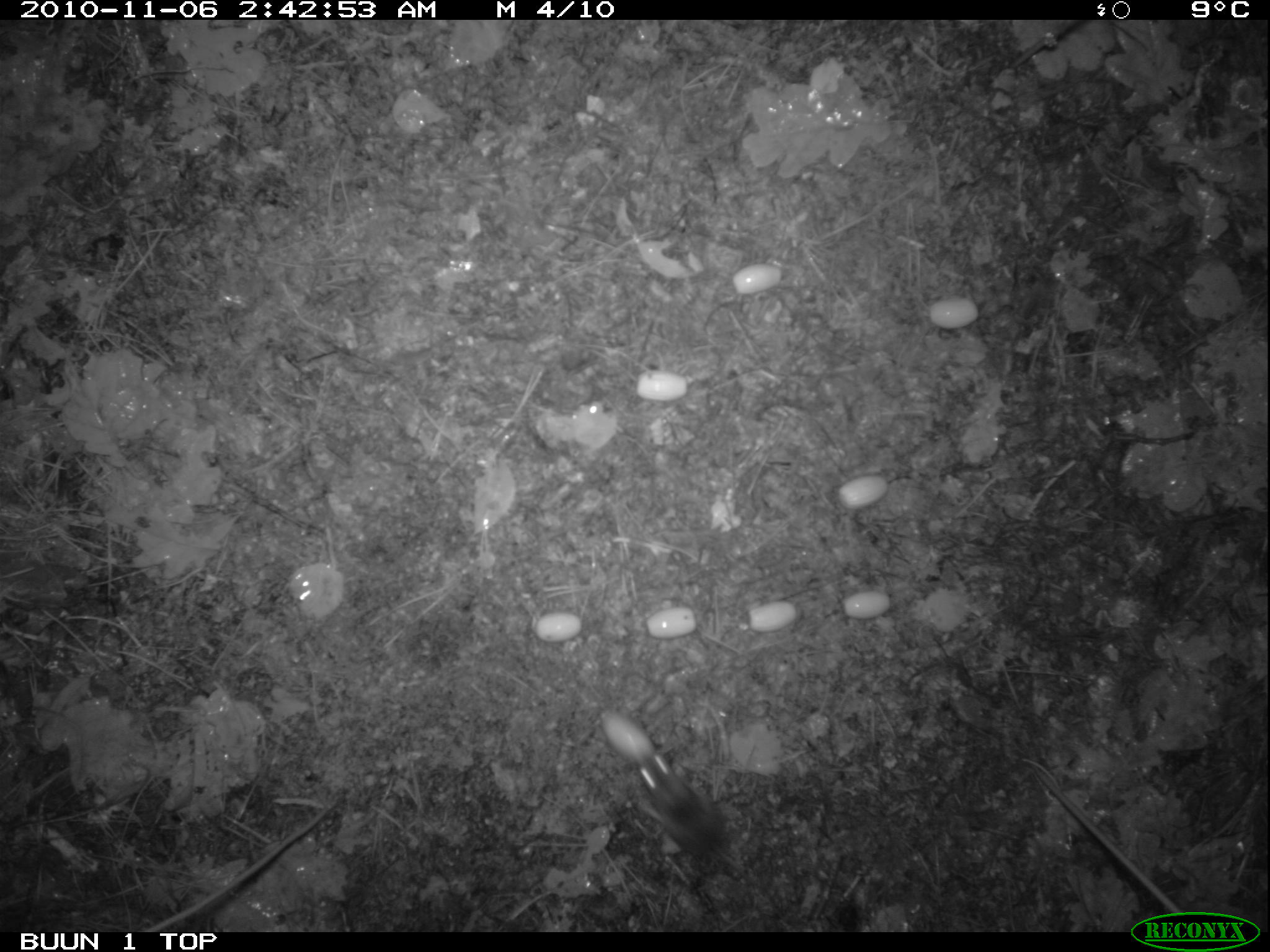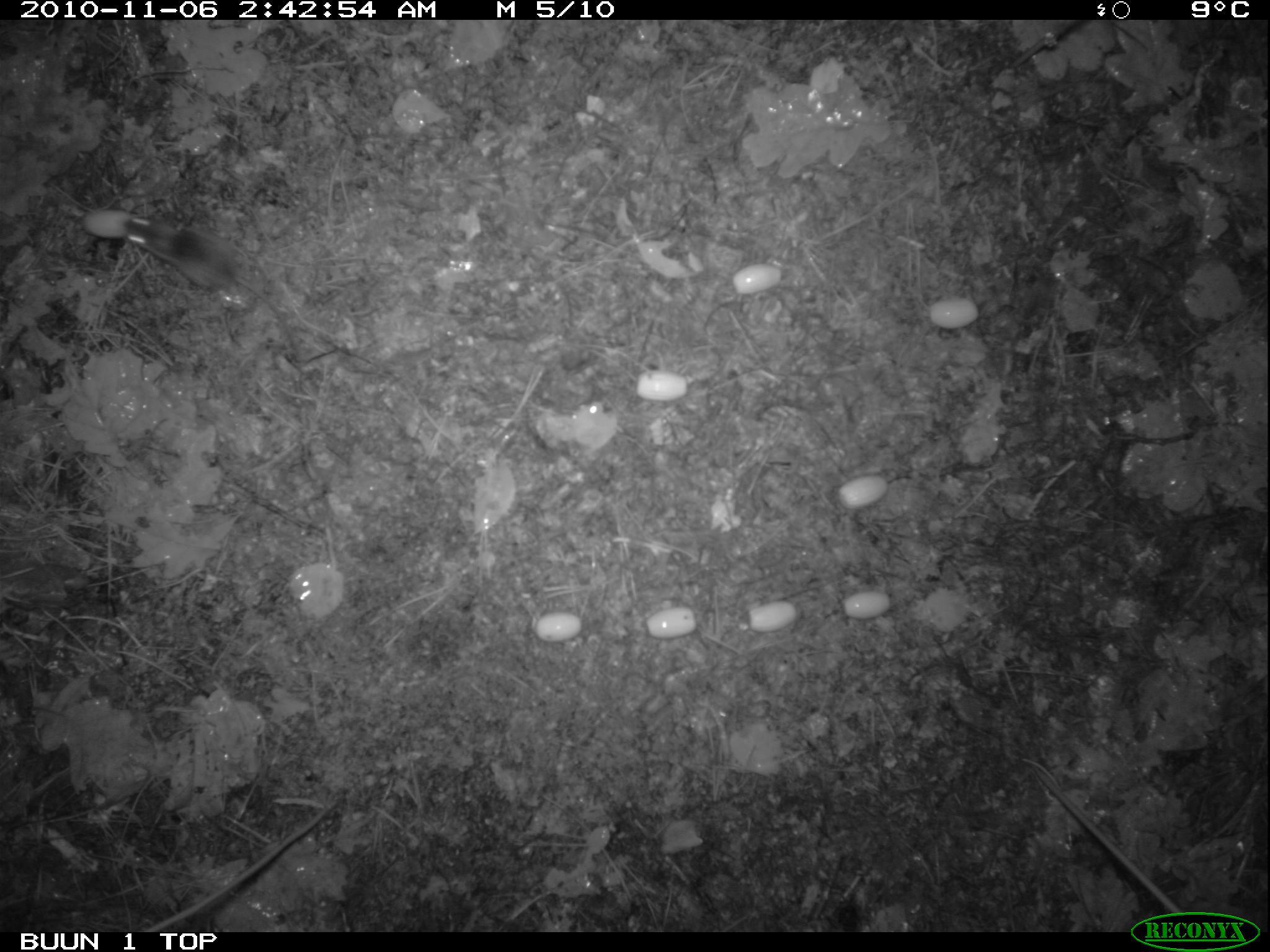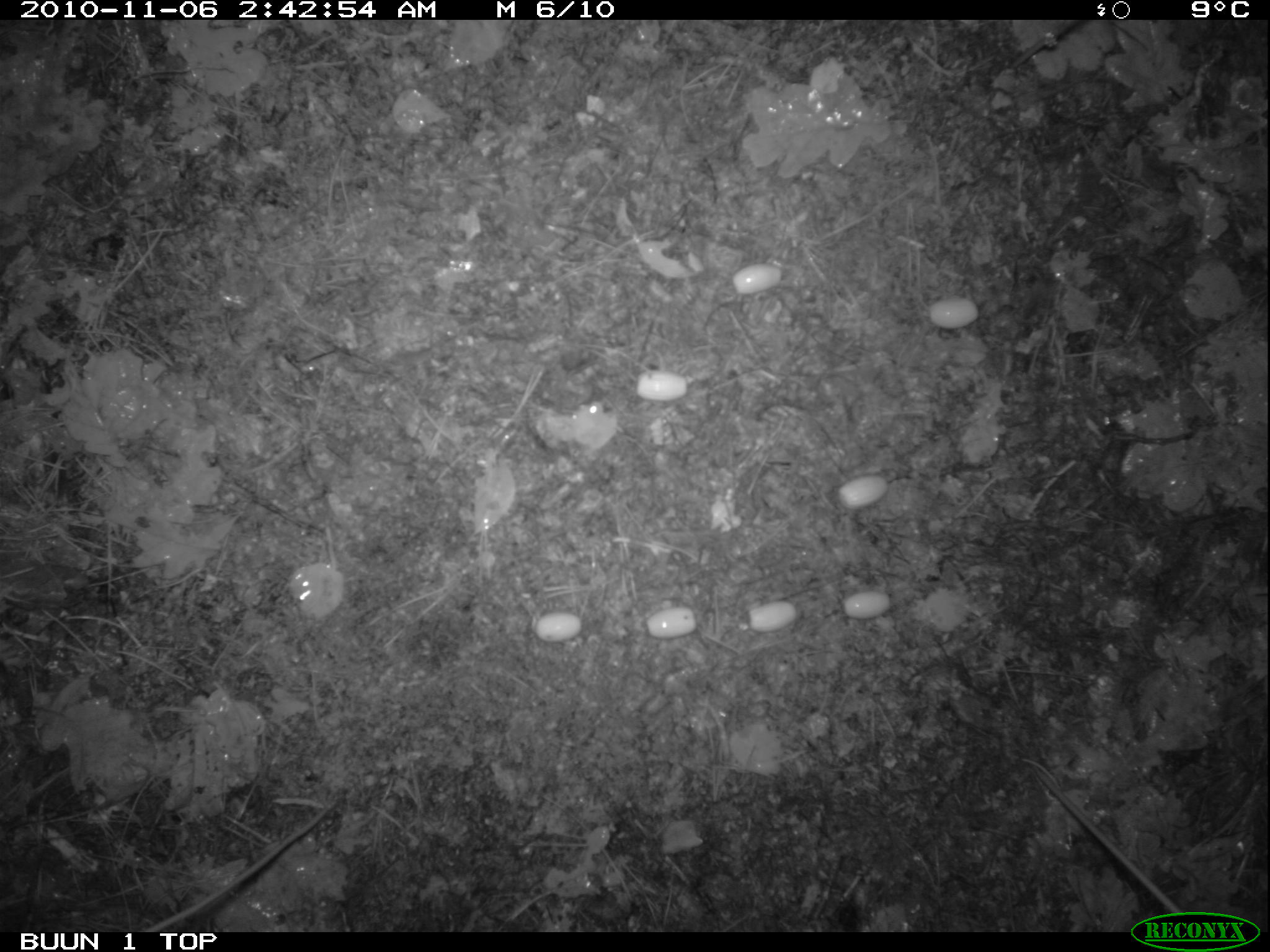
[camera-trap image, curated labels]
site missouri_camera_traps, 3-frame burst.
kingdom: Animalia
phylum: Chordata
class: Mammalia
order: Rodentia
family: Muridae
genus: Apodemus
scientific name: Apodemus sylvaticus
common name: wood mouse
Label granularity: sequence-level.